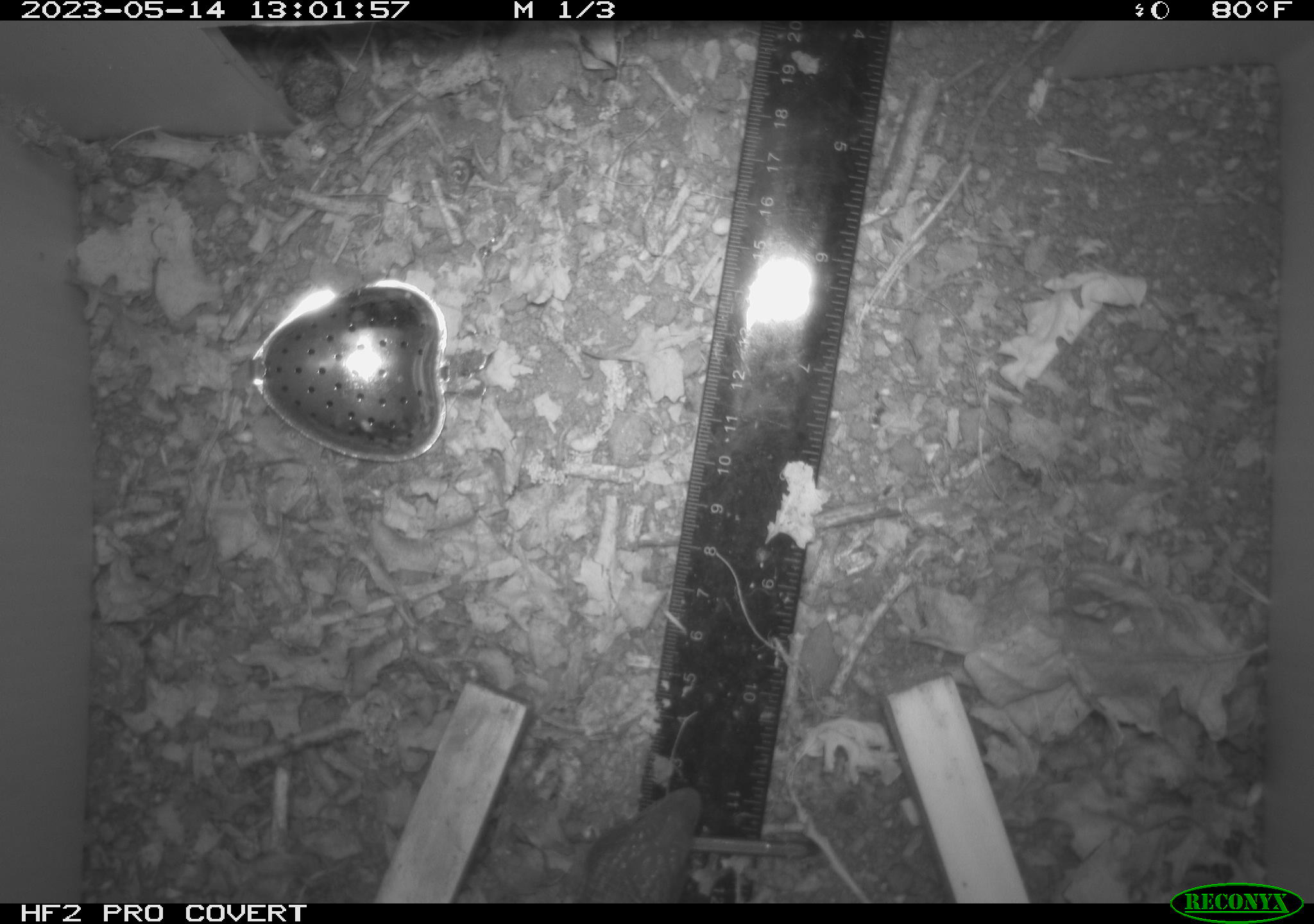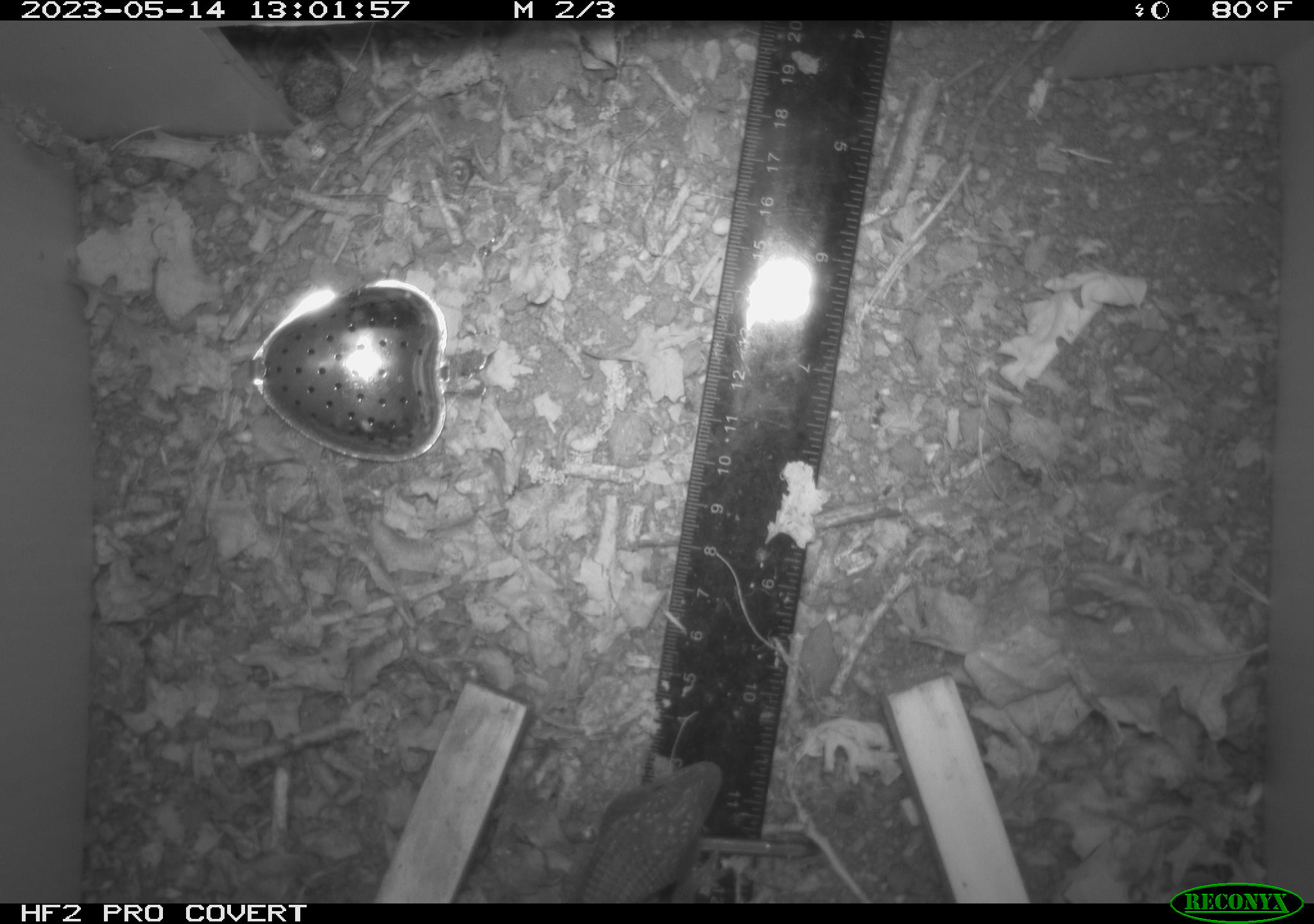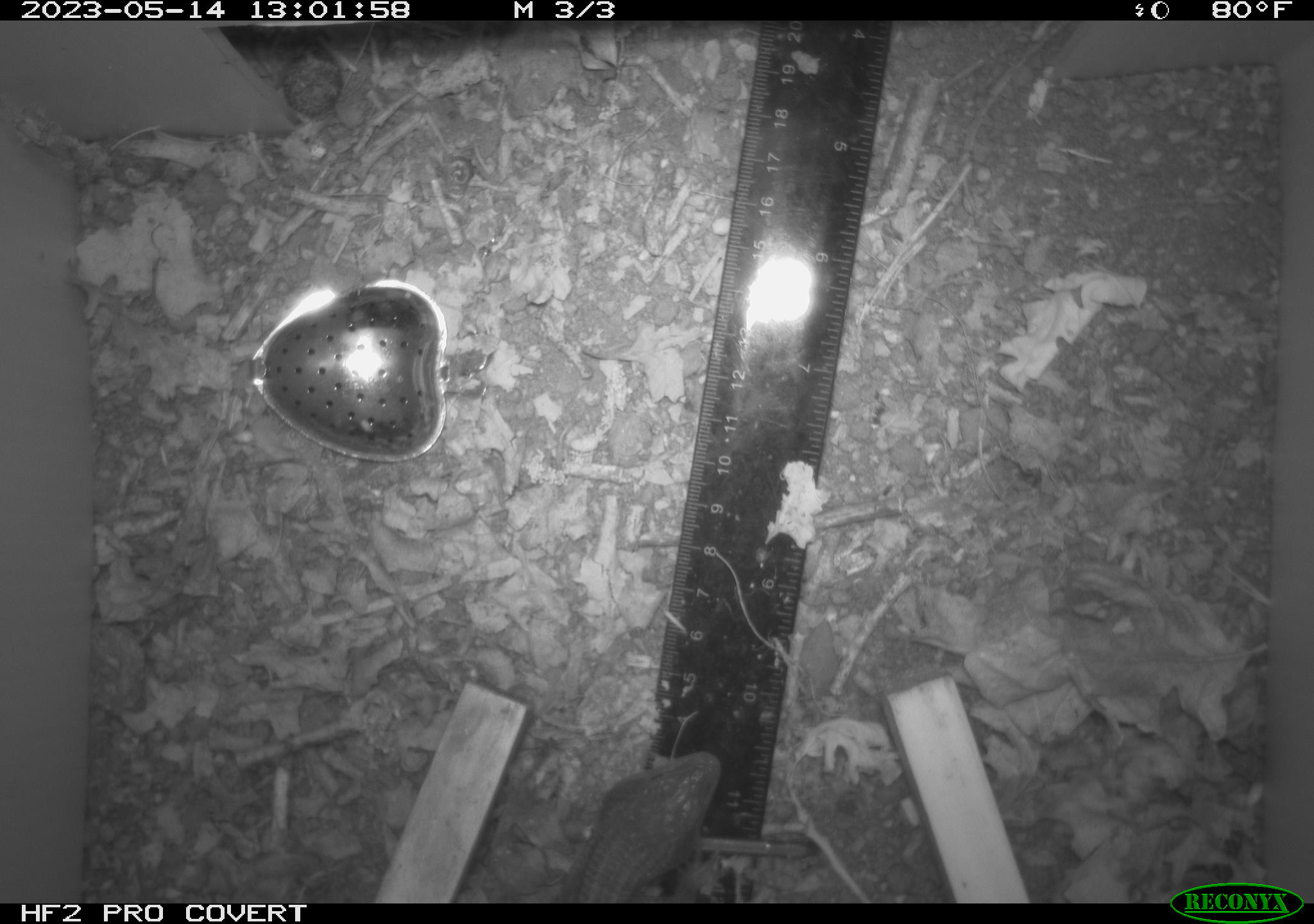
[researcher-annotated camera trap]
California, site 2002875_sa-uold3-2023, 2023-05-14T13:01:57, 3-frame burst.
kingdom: Animalia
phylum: Chordata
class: Reptilia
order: Squamata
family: Anguidae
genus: Elgaria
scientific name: Elgaria multicarinata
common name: southern alligator lizard